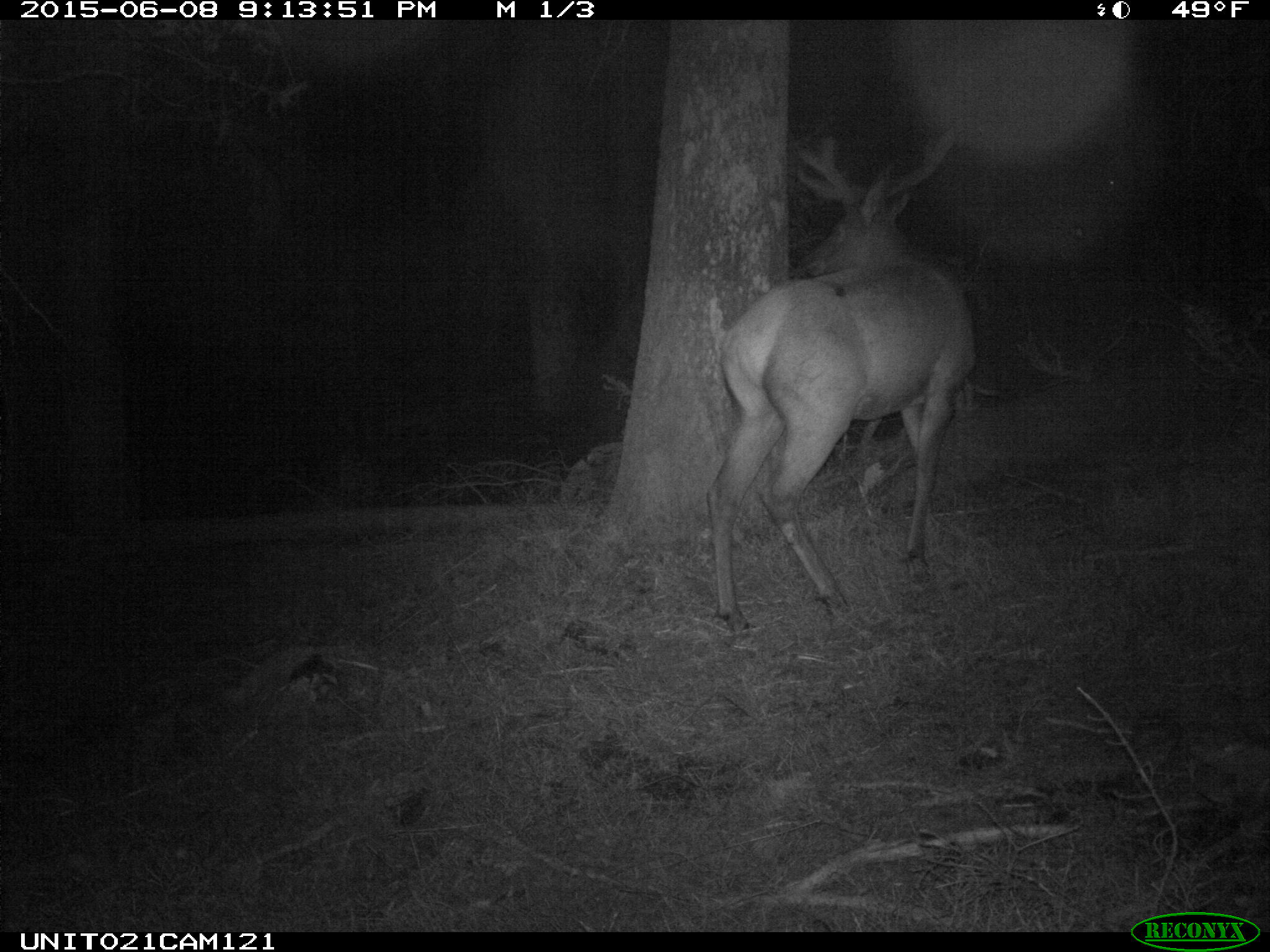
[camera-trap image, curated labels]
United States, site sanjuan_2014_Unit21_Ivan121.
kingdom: Animalia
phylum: Chordata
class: Mammalia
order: Artiodactyla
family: Cervidae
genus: Cervus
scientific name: Cervus elaphus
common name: red deer